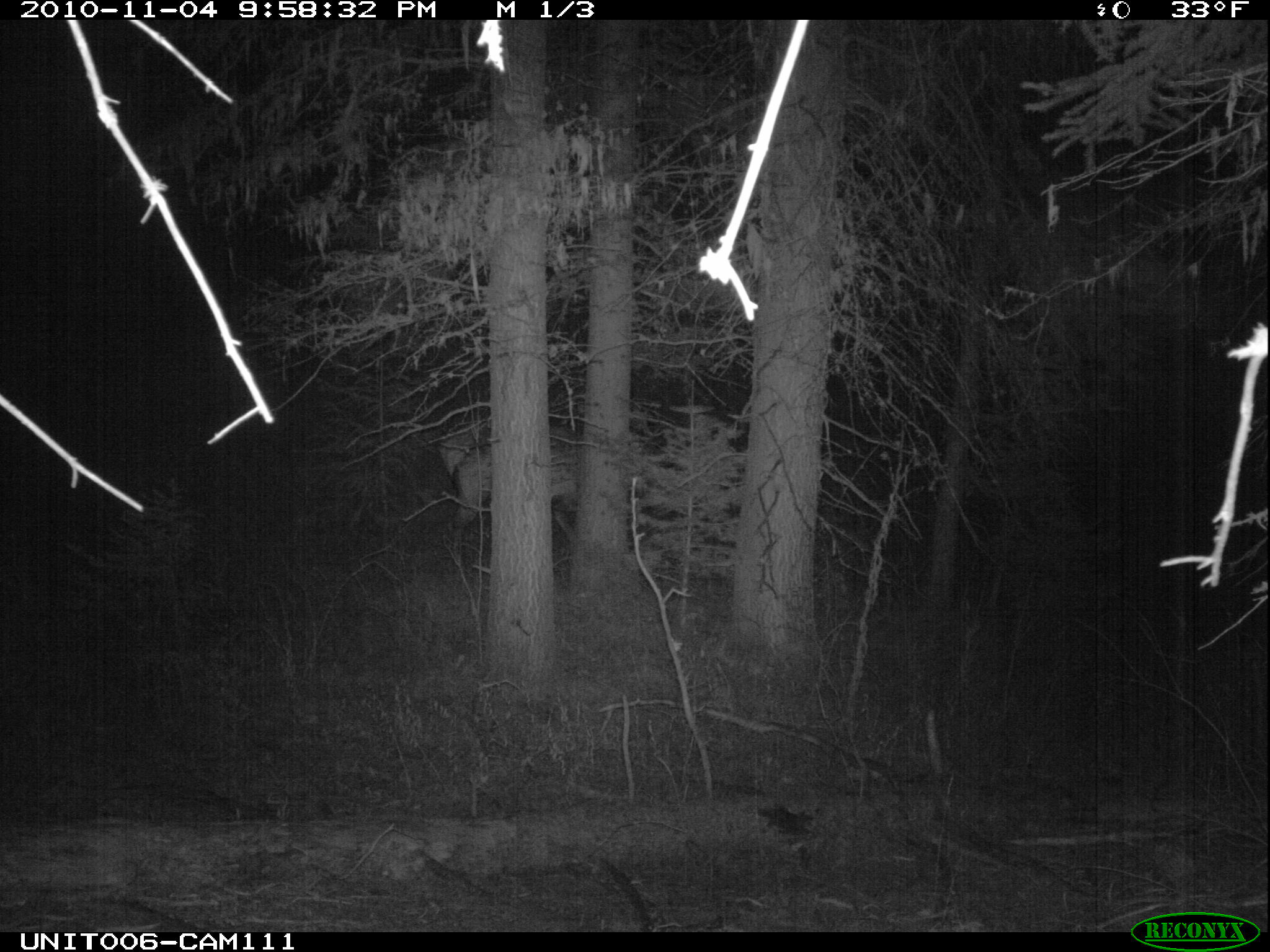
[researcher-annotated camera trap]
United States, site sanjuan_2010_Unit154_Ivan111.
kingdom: Animalia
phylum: Chordata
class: Mammalia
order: Artiodactyla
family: Cervidae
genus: Cervus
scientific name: Cervus elaphus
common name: red deer